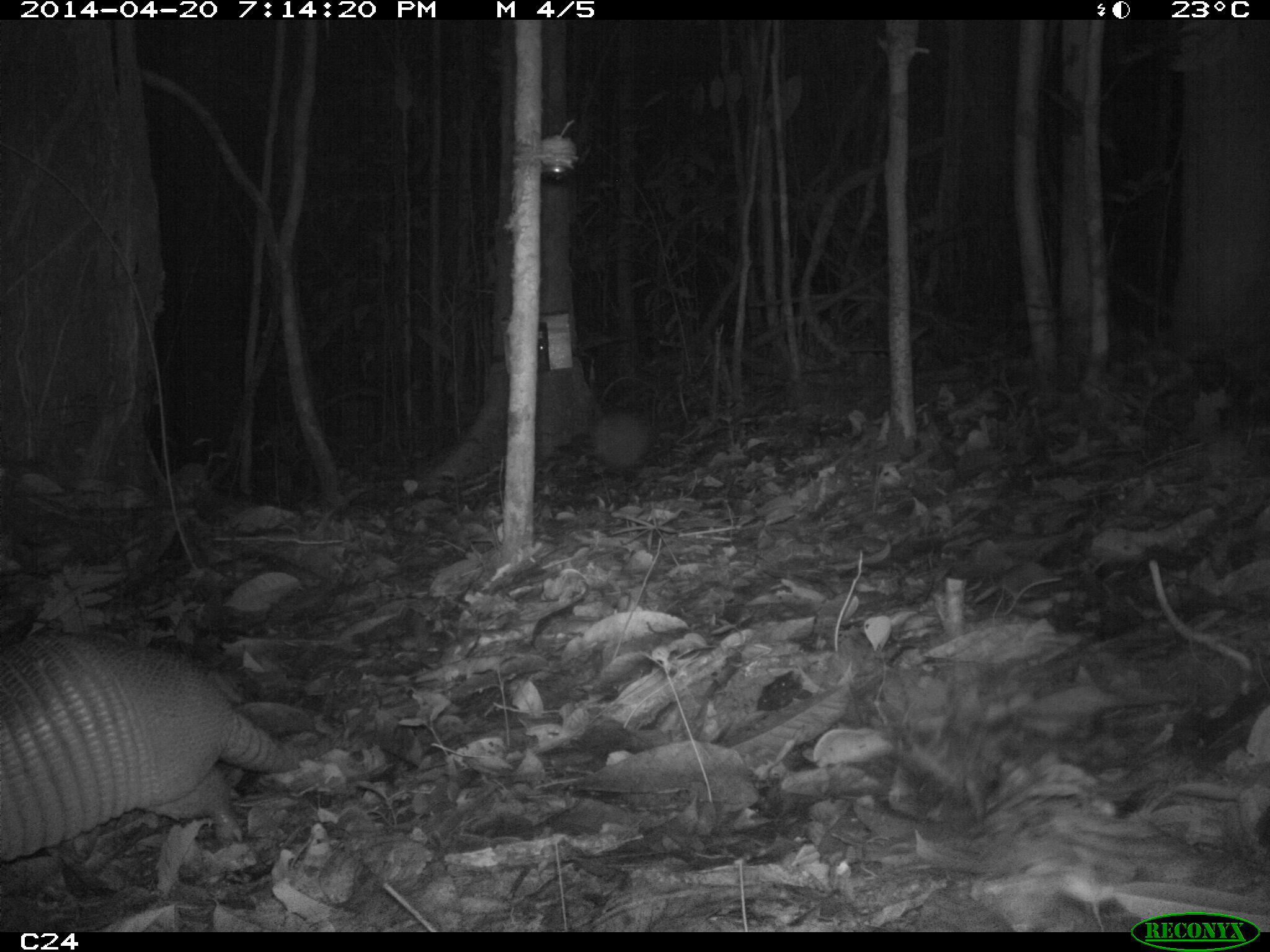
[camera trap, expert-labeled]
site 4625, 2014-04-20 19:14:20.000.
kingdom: Animalia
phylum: Chordata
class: Mammalia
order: Cingulata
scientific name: Cingulata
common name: armadillo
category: unknown armadillo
Unknown armadillo (armadillo) (Cingulata), count 1, age adult.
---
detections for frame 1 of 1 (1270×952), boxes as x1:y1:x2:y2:
unknown armadillo: 0:633:371:865